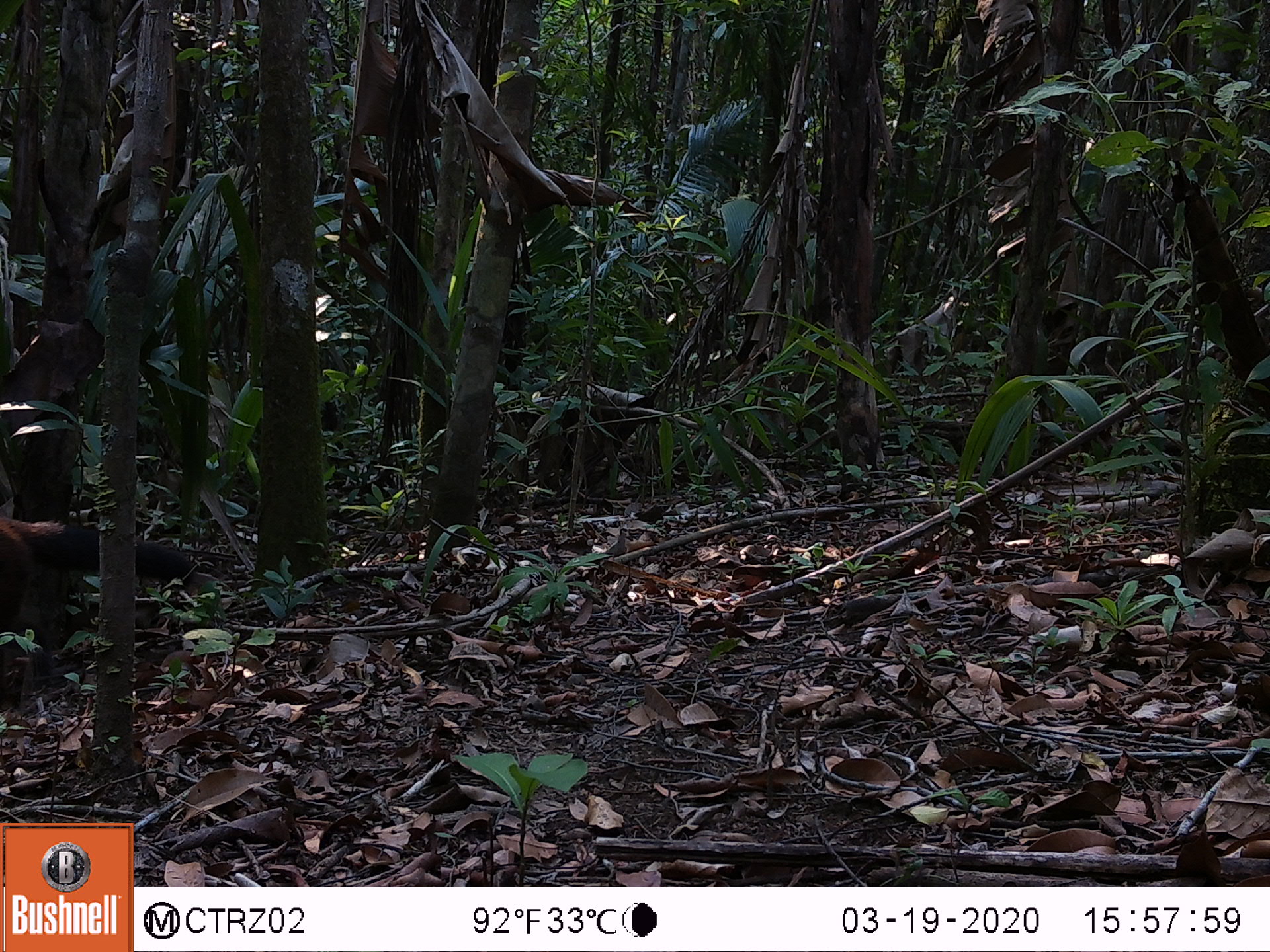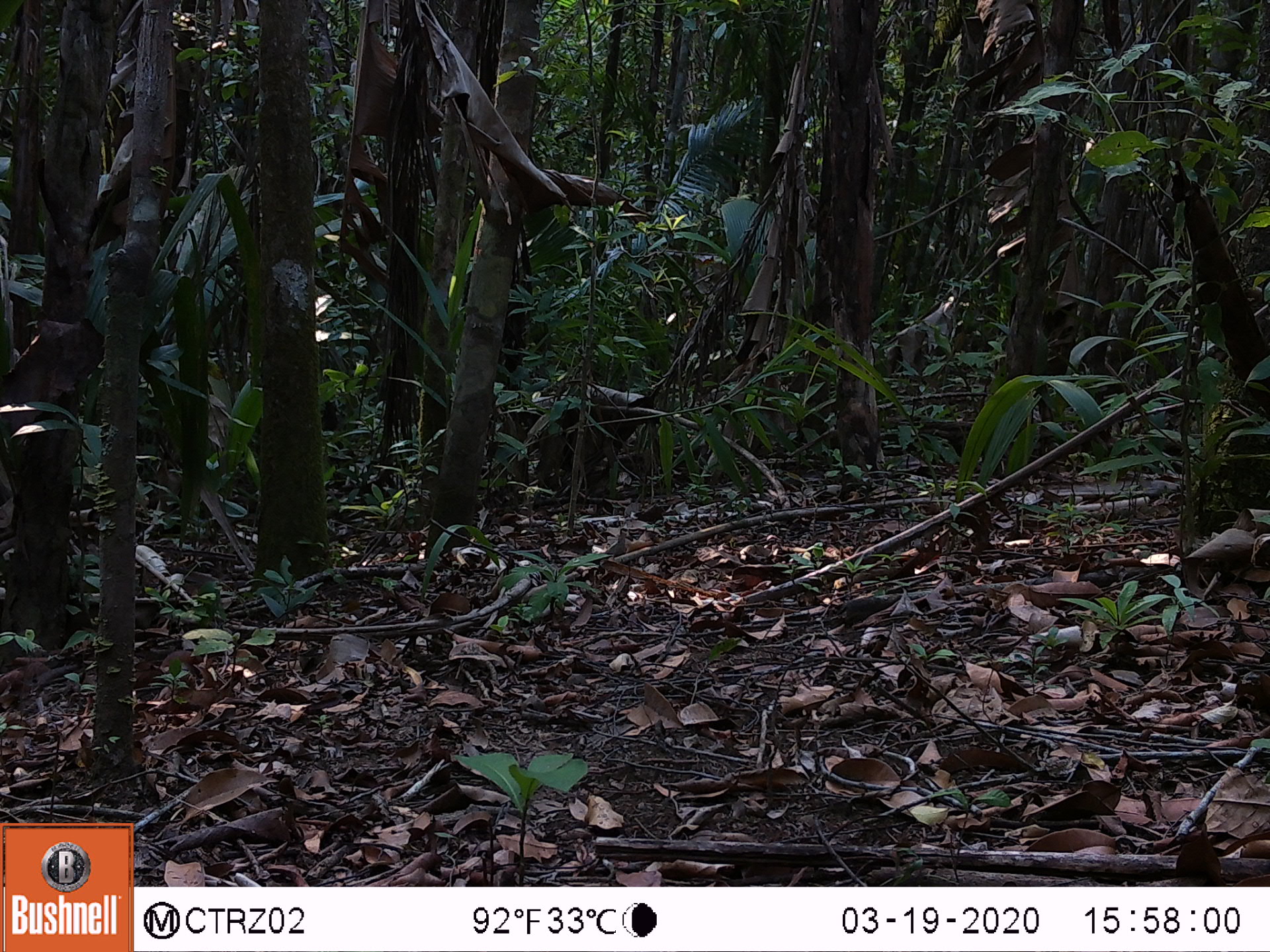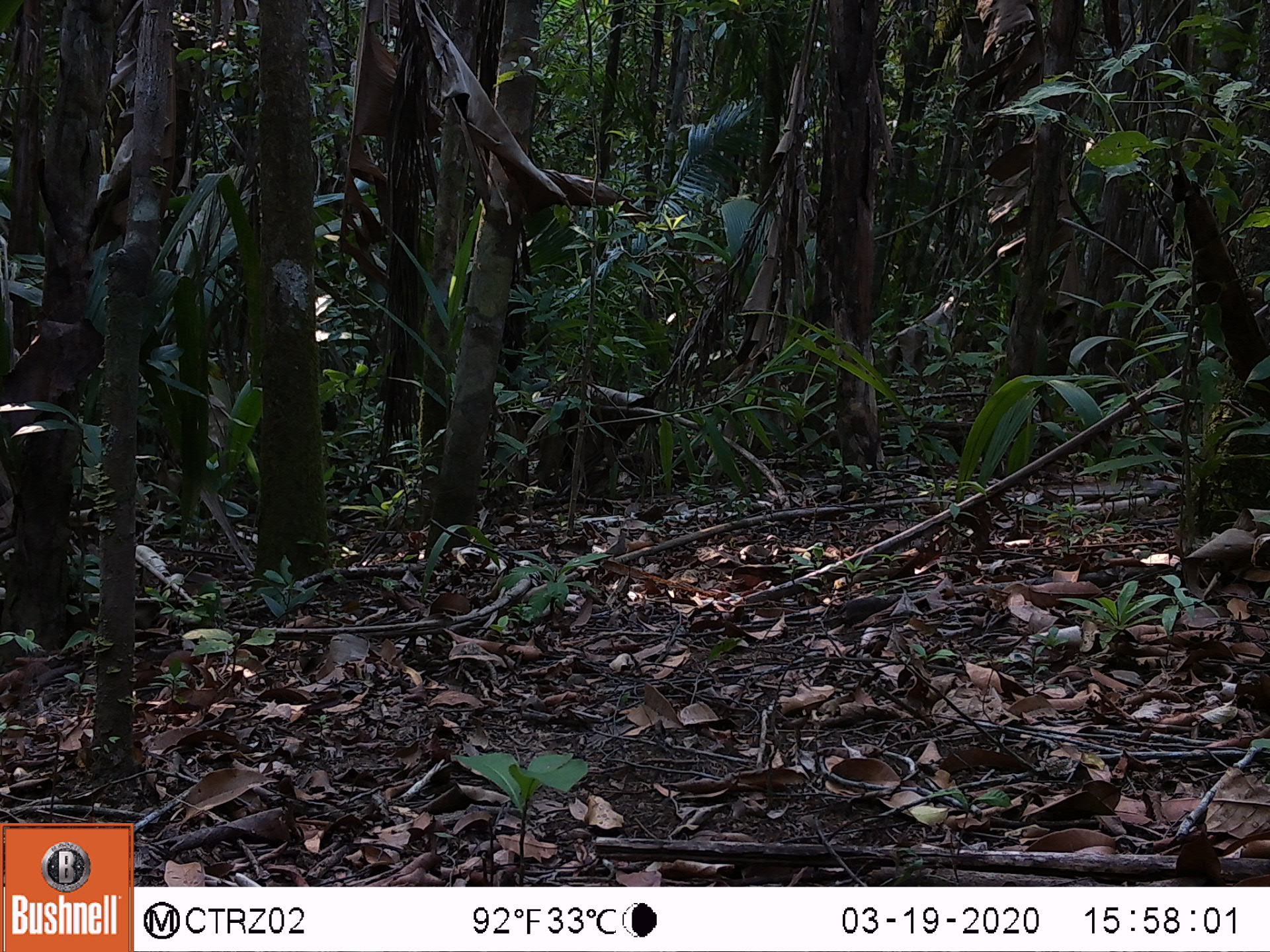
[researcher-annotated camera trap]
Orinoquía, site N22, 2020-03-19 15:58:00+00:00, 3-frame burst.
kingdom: Animalia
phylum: Chordata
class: Mammalia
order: Carnivora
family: Procyonidae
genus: Nasua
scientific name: Nasua nasua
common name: south american coati